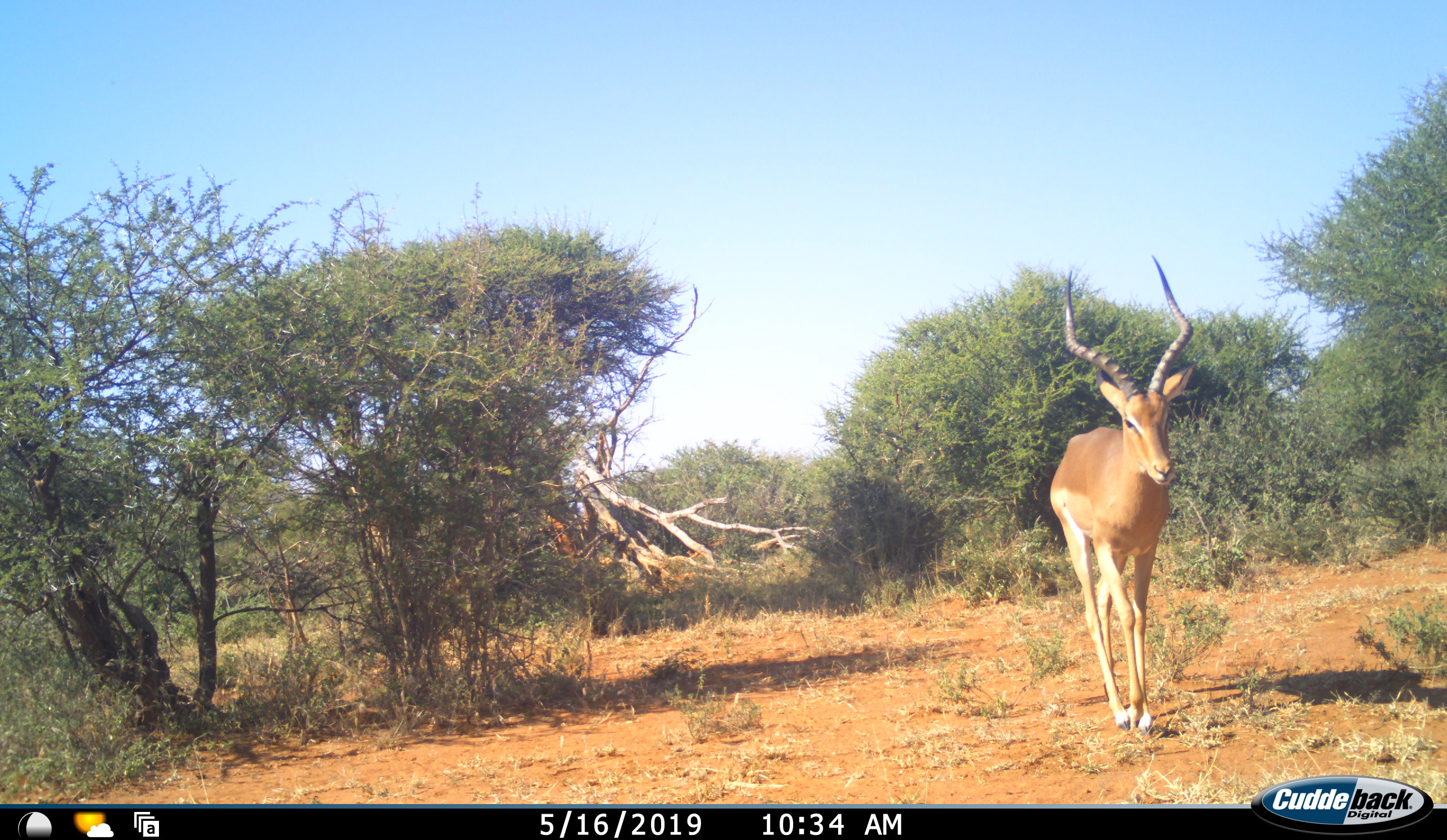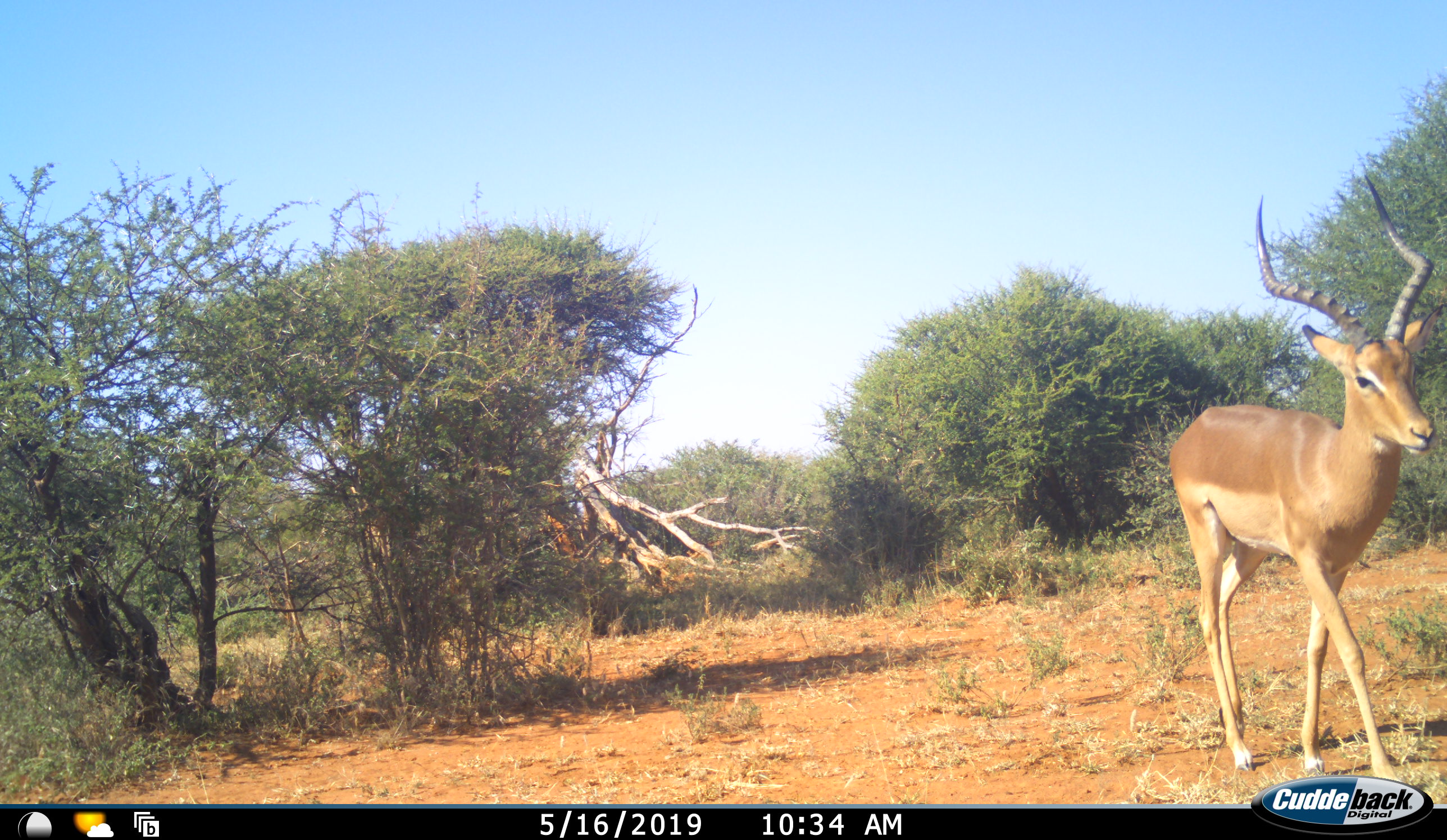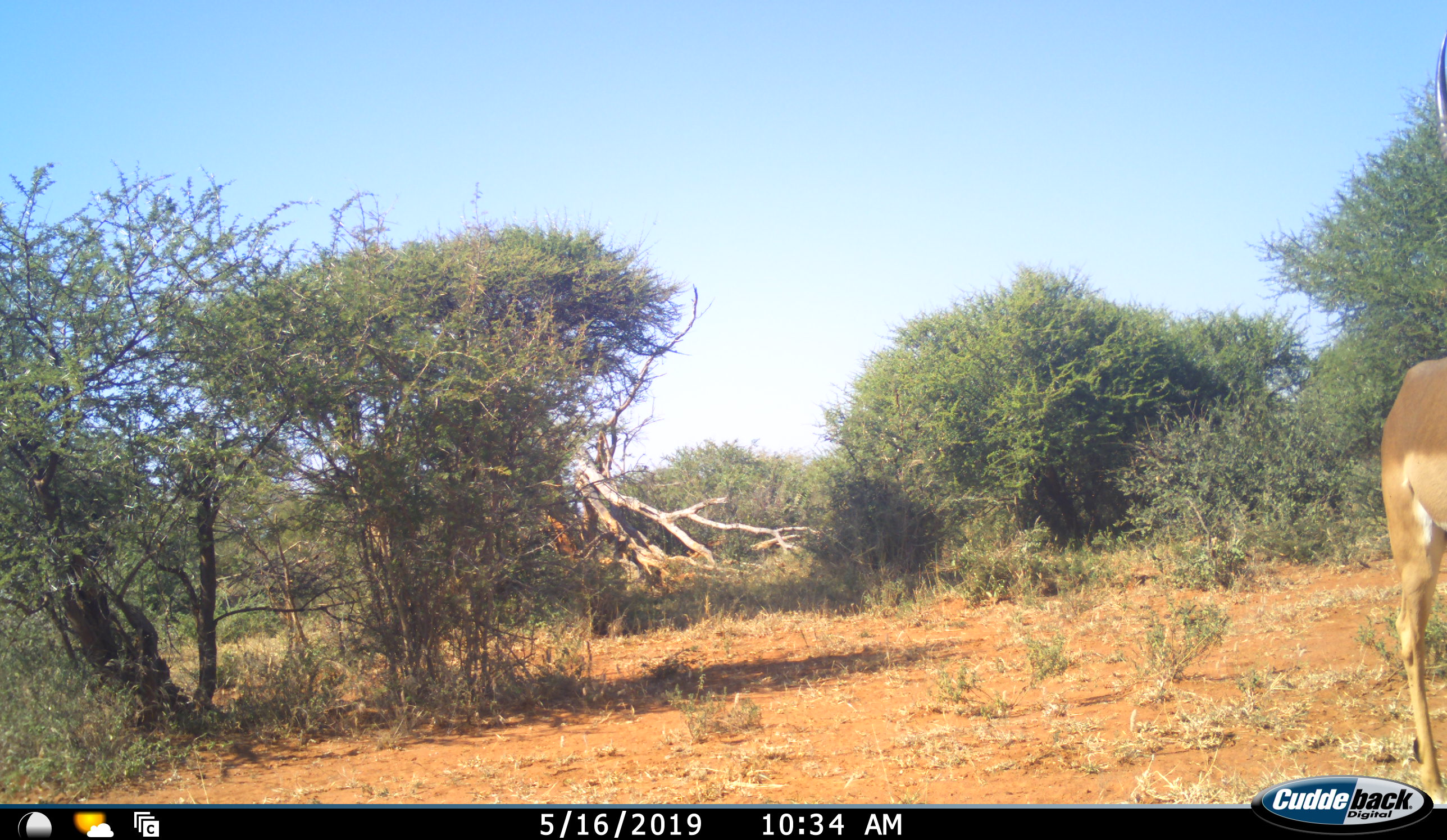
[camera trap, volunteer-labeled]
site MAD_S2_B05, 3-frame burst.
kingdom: Animalia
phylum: Chordata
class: Mammalia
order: Artiodactyla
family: Bovidae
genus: Aepyceros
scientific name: Aepyceros melampus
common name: impala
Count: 1.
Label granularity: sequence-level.